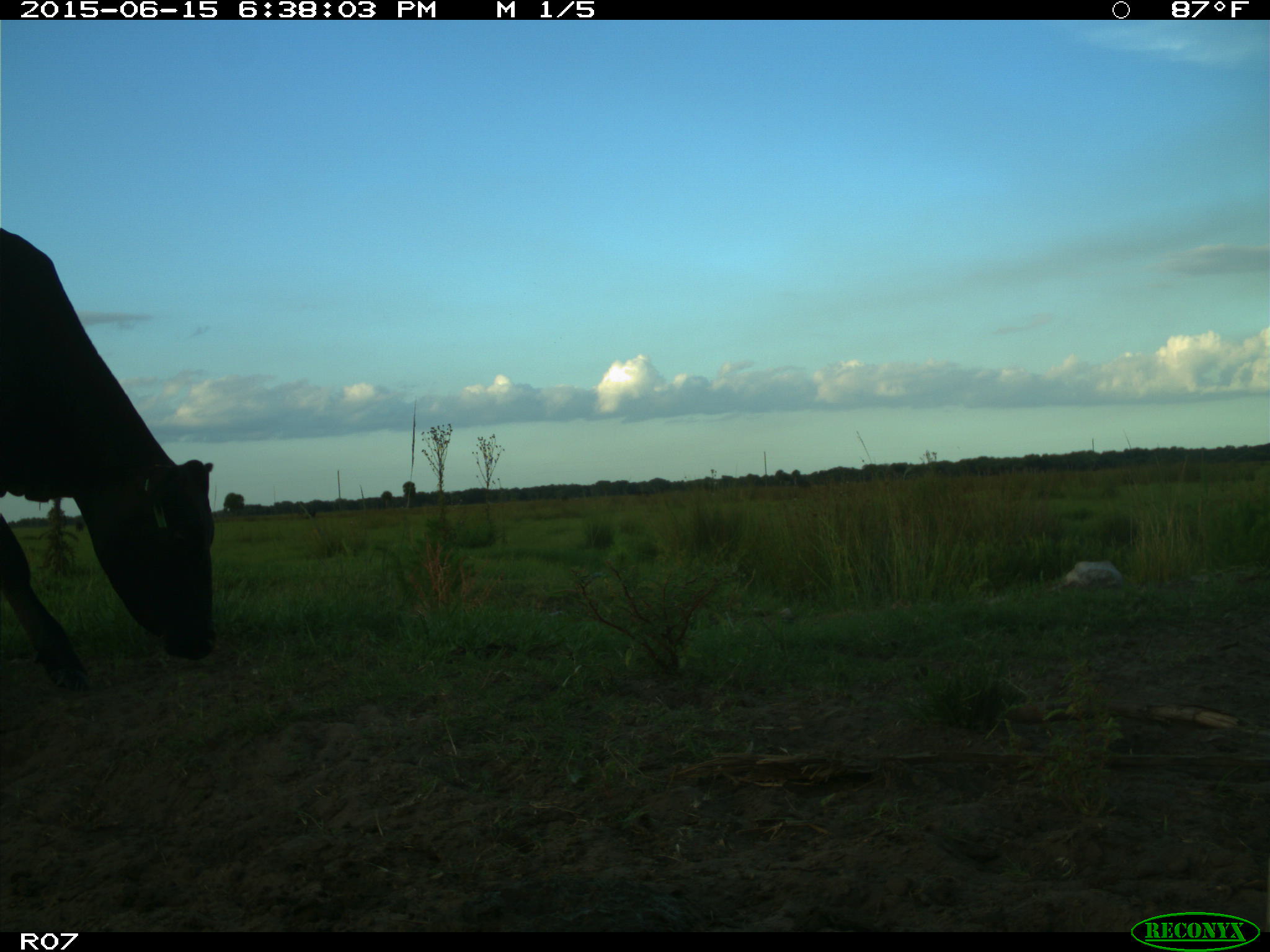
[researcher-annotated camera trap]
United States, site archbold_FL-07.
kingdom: Animalia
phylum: Chordata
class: Mammalia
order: Artiodactyla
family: Bovidae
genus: Bos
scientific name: Bos taurus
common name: domestic cow